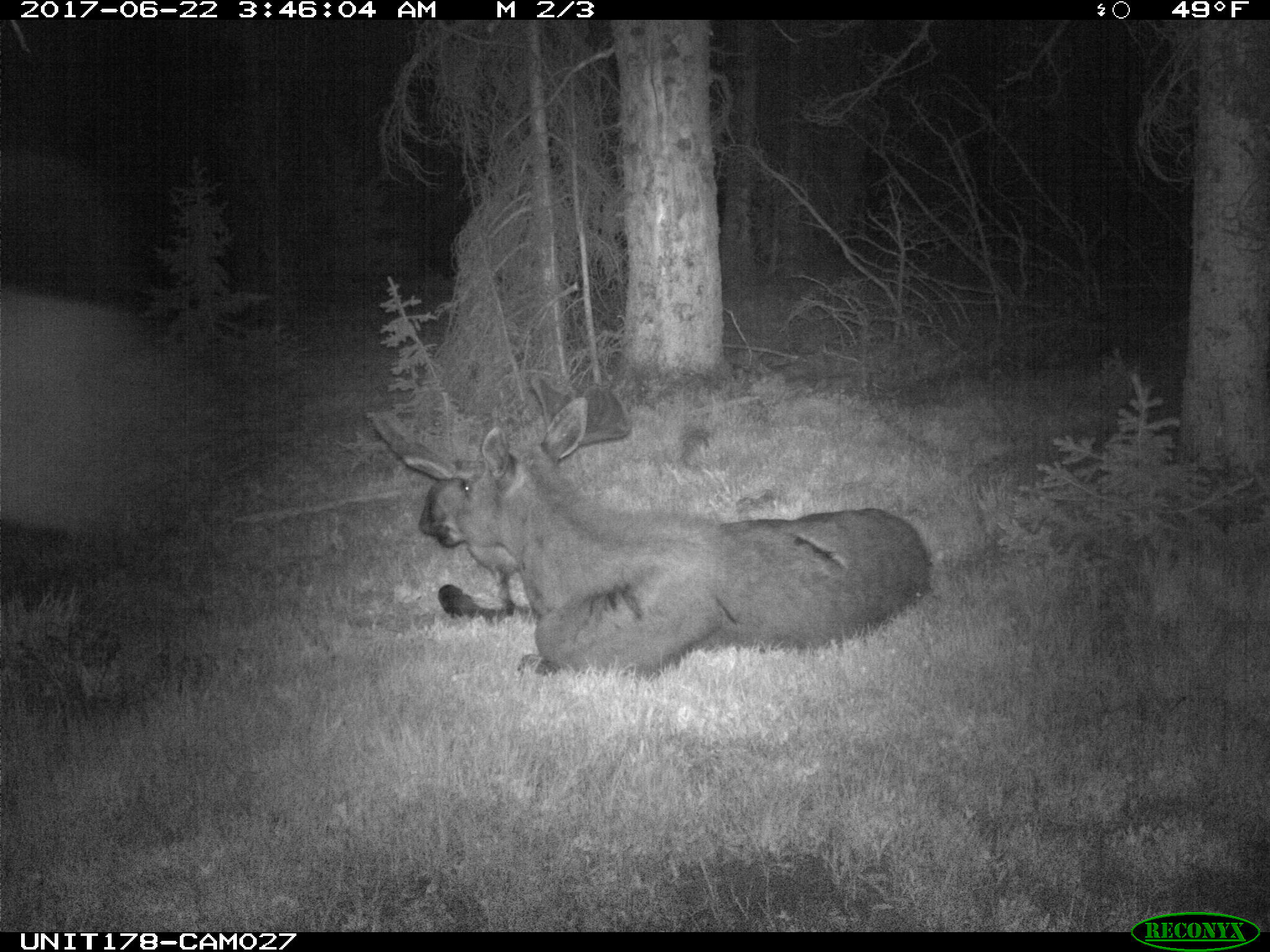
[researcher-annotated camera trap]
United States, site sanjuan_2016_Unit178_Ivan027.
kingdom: Animalia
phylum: Chordata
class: Mammalia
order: Artiodactyla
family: Cervidae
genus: Alces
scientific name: Alces alces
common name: moose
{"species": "Alces alces (moose)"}